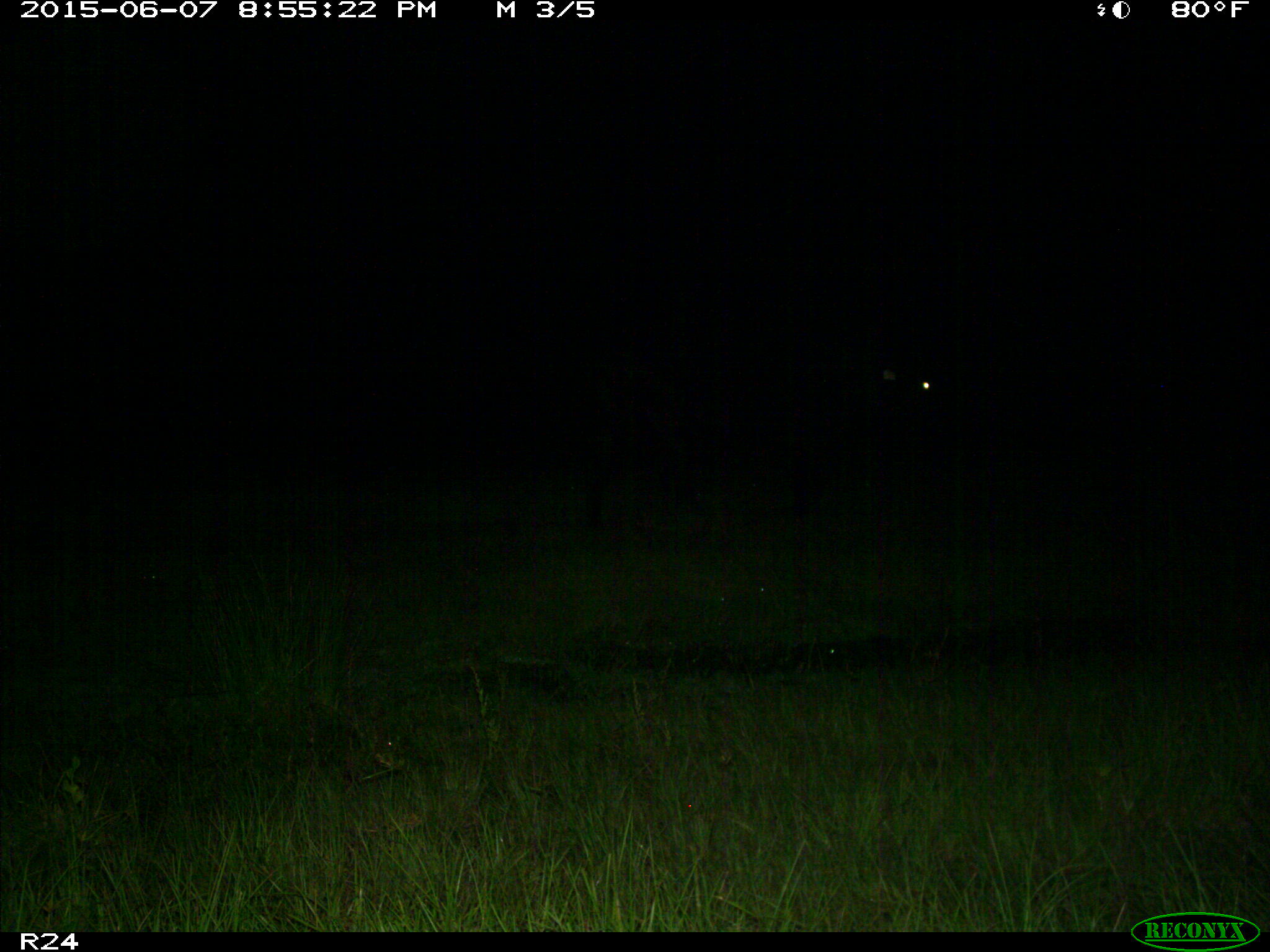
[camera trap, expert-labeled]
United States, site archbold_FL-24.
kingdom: Animalia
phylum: Chordata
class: Mammalia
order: Artiodactyla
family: Bovidae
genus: Bos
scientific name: Bos taurus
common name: domestic cow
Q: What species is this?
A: Bos taurus (domestic cow).